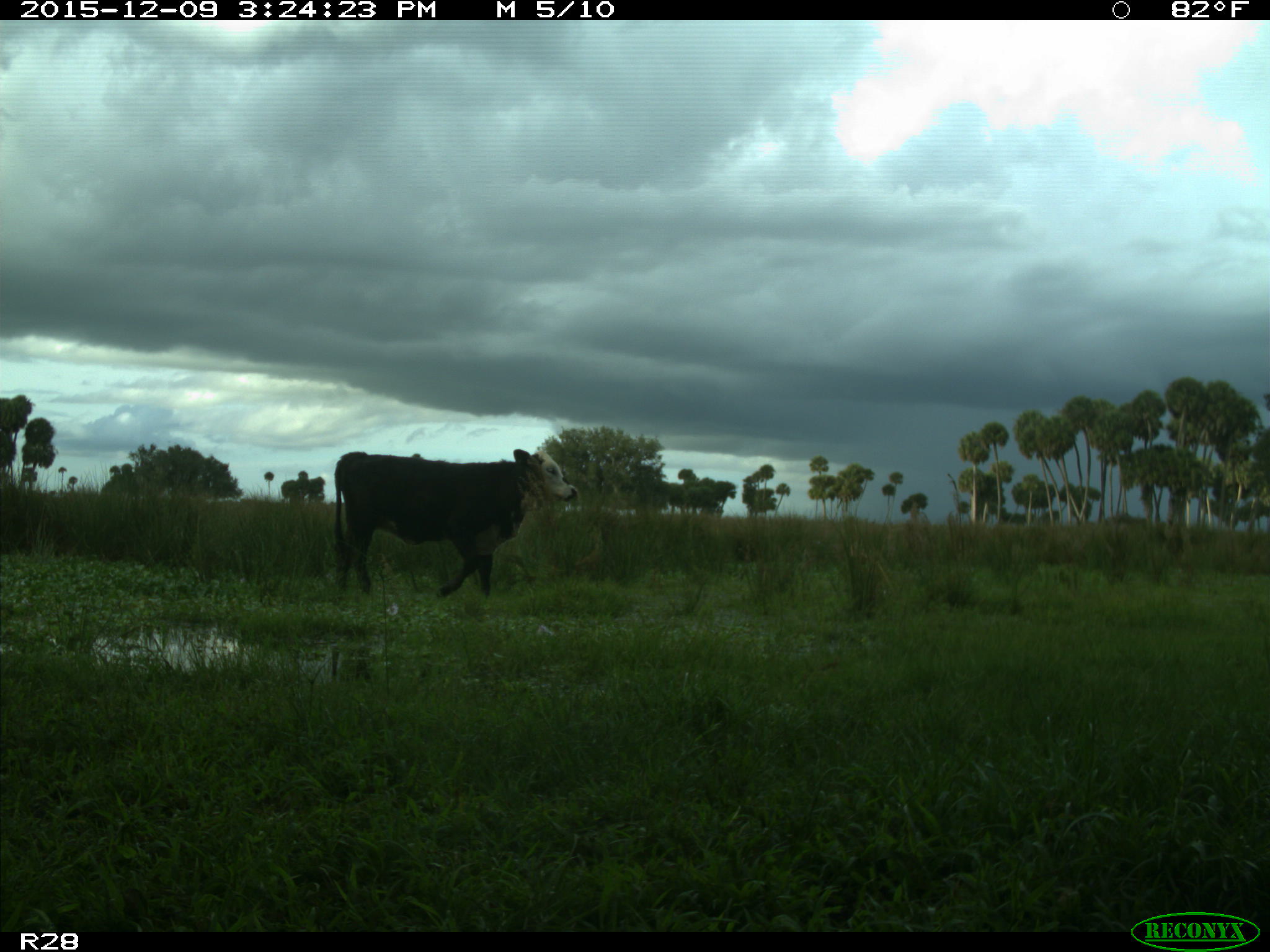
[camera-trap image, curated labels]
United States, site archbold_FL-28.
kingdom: Animalia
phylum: Chordata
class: Mammalia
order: Artiodactyla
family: Bovidae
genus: Bos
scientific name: Bos taurus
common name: domestic cow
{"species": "Bos taurus (domestic cow)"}